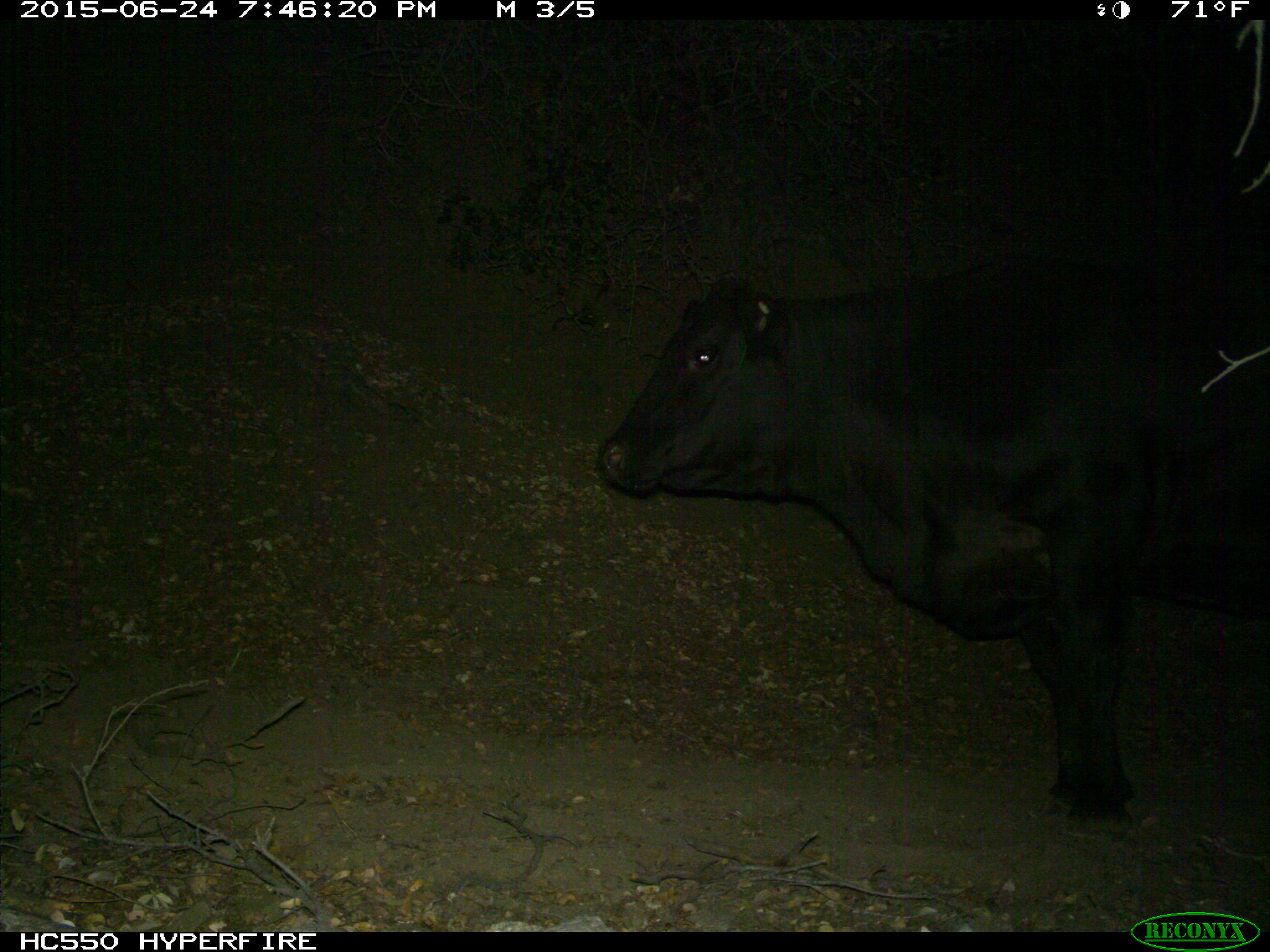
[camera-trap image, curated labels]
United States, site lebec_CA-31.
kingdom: Animalia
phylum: Chordata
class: Mammalia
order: Artiodactyla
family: Bovidae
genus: Bos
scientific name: Bos taurus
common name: domestic cow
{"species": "Bos taurus (domestic cow)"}